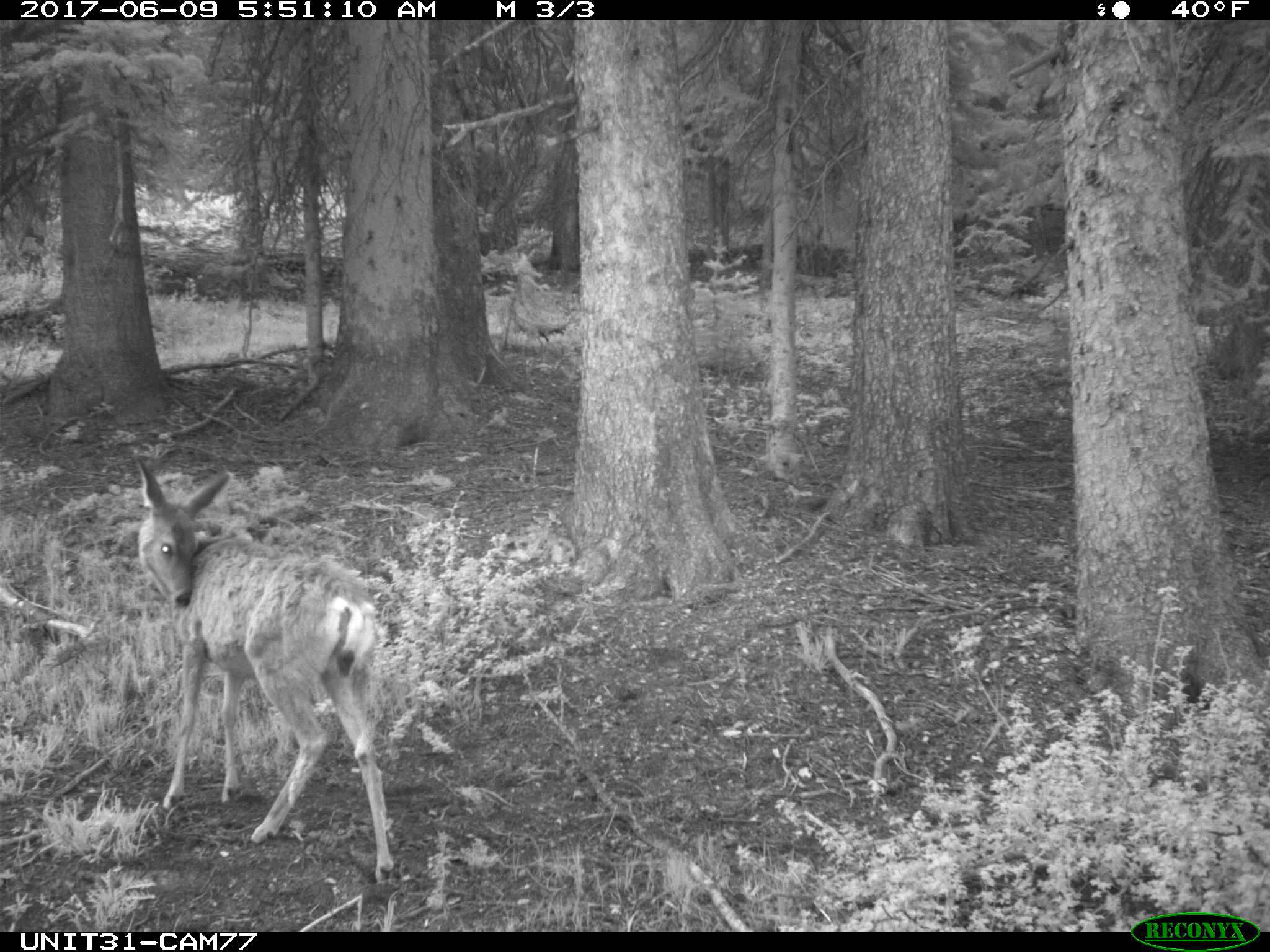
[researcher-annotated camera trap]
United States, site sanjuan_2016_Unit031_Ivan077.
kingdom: Animalia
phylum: Chordata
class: Mammalia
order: Artiodactyla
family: Cervidae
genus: Odocoileus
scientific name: Odocoileus hemionus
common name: mule deer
Odocoileus hemionus (mule deer).